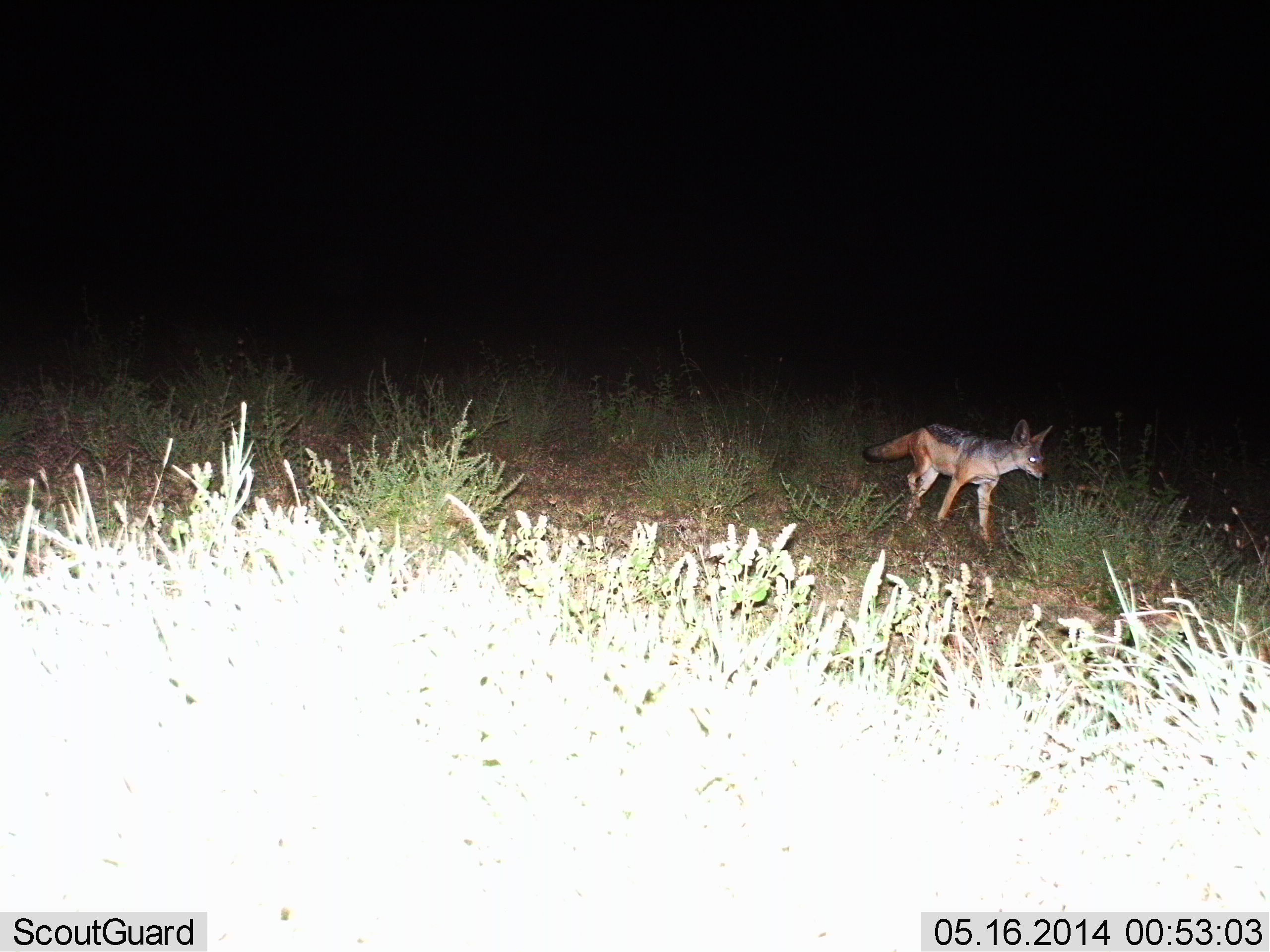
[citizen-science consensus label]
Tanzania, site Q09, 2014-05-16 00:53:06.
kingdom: Animalia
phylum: Chordata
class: Mammalia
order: Carnivora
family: Canidae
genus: Lupulella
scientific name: Lupulella mesomelas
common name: black-backed jackal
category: jackal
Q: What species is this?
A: Jackal (black-backed jackal) (Lupulella mesomelas).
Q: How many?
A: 1.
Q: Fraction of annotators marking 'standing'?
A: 10%.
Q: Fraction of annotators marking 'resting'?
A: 0%.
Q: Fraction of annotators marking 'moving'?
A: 90%.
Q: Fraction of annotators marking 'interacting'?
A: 0%.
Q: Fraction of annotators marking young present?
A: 0%.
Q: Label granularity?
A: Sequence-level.